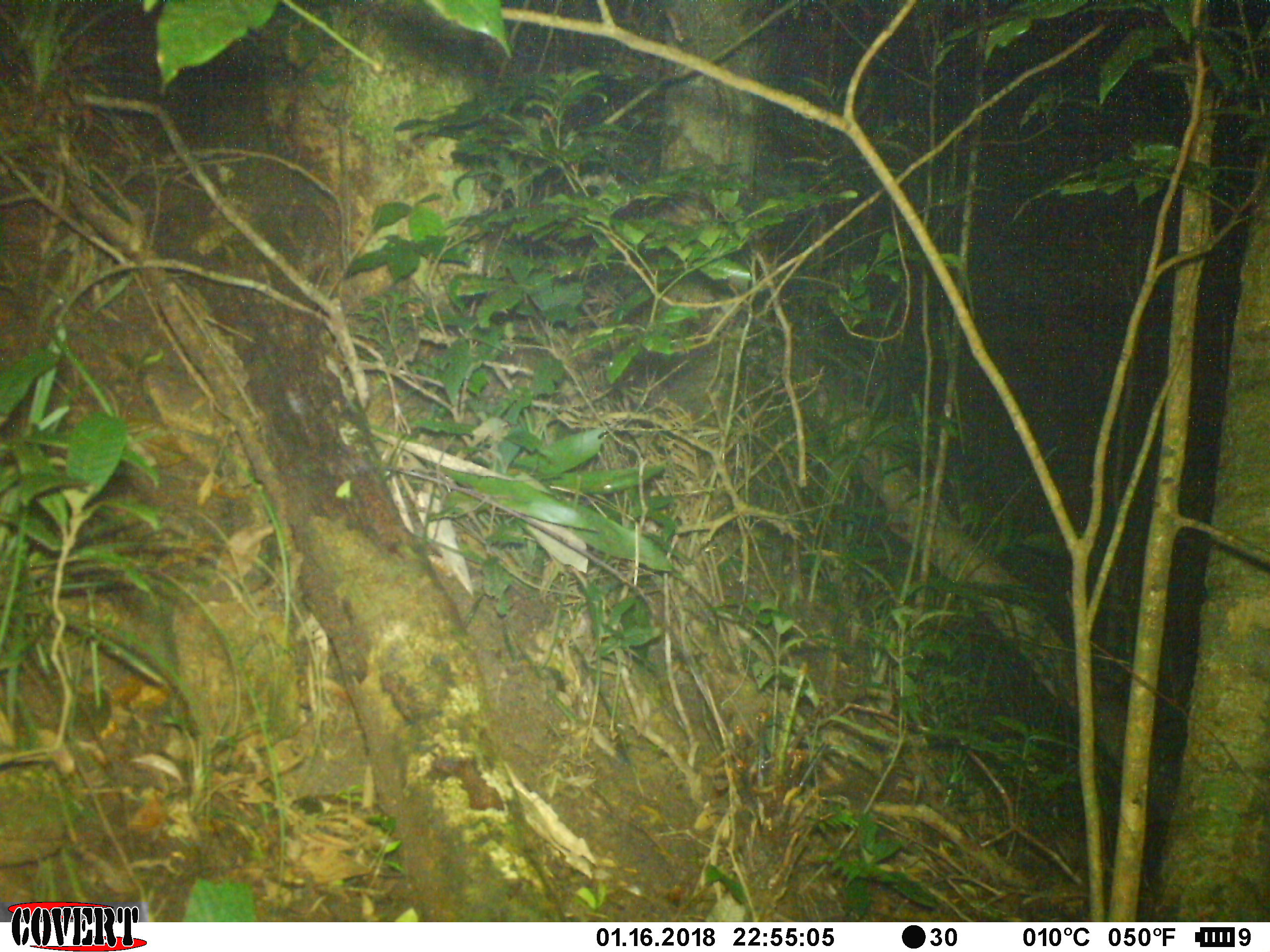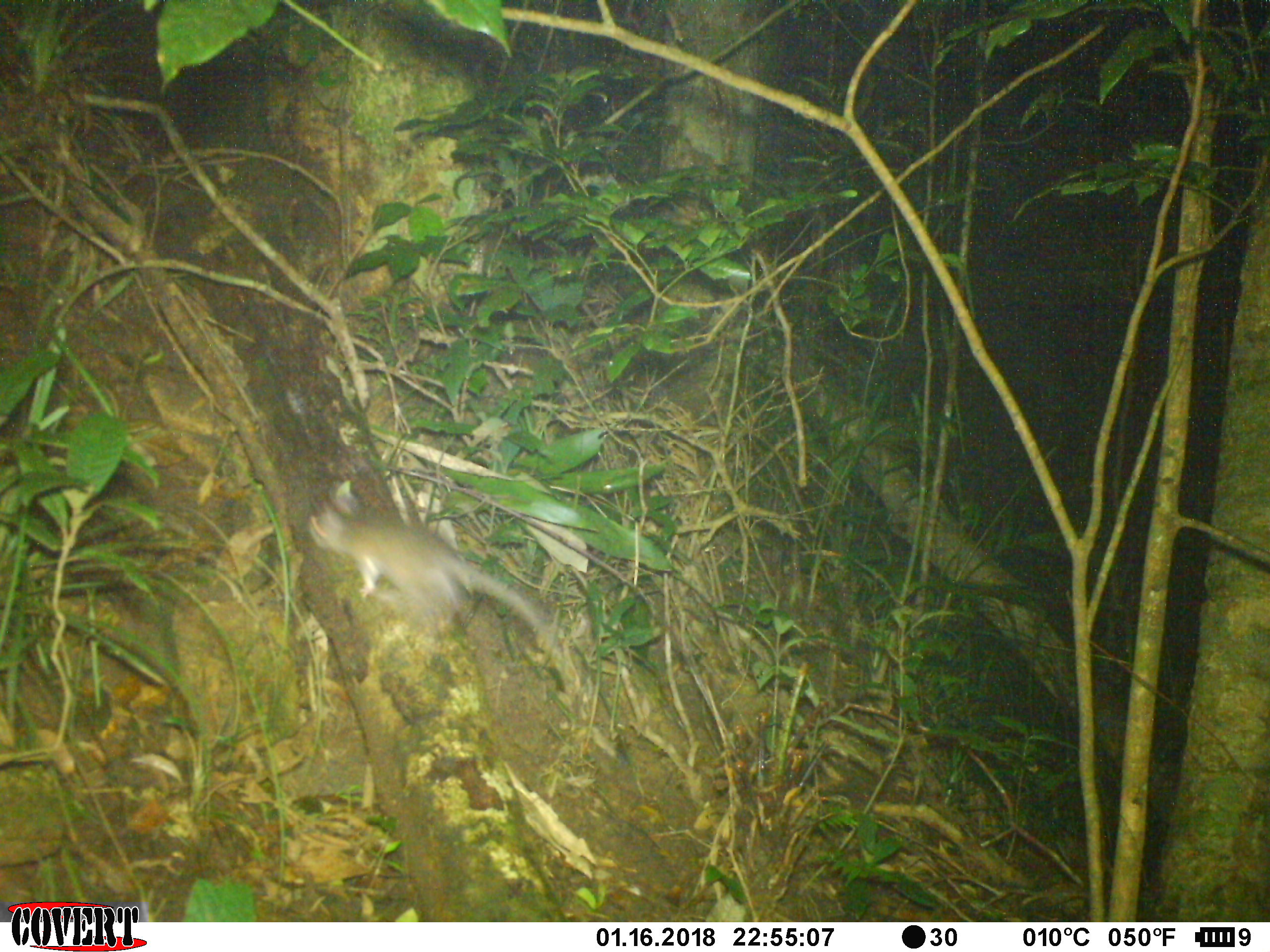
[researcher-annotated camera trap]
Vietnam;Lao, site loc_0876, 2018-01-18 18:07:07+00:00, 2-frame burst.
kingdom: Animalia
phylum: Chordata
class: Mammalia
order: Rodentia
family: Muridae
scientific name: Muridae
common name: old-world mice and rats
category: unidentified murid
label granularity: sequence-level